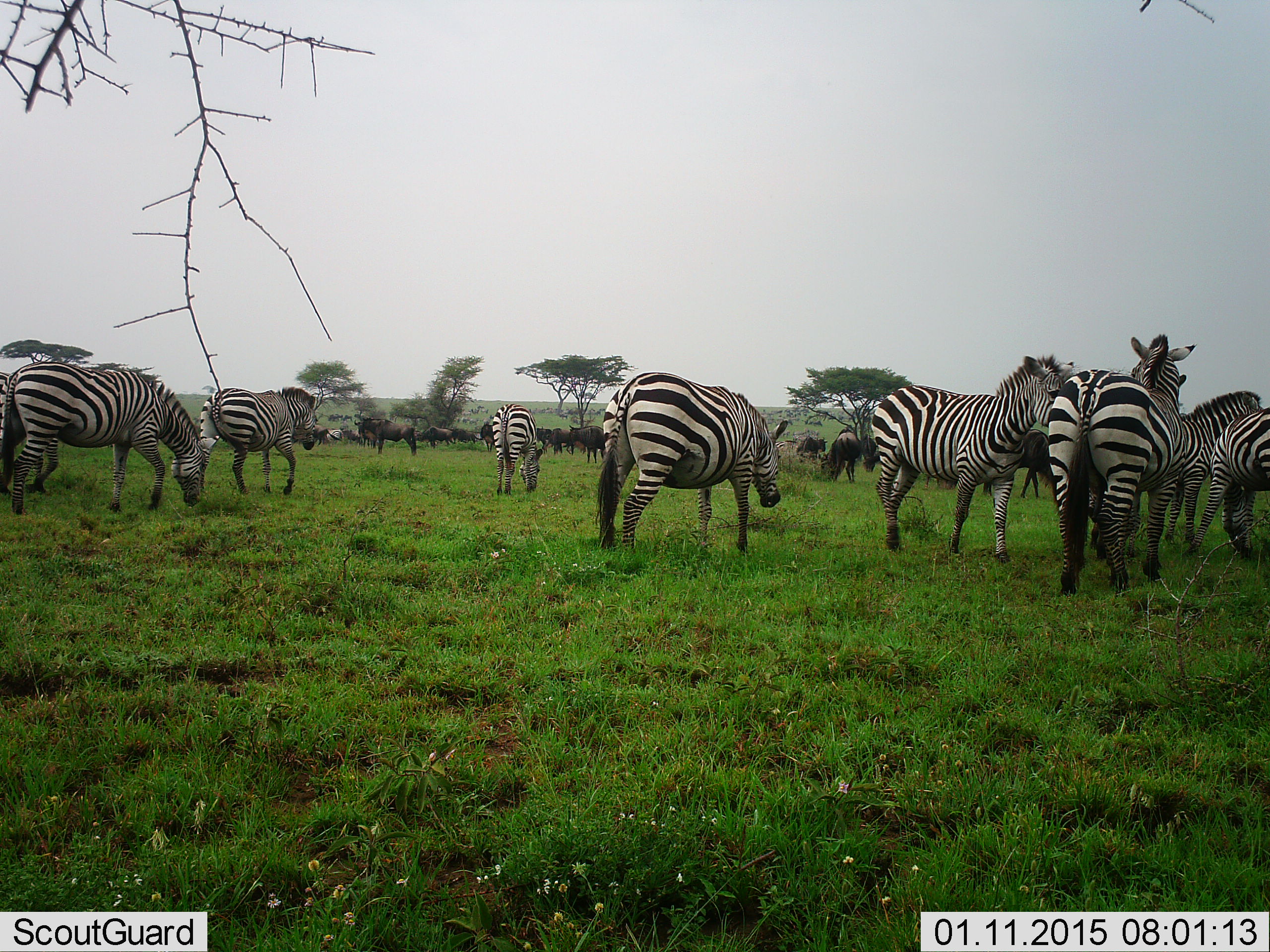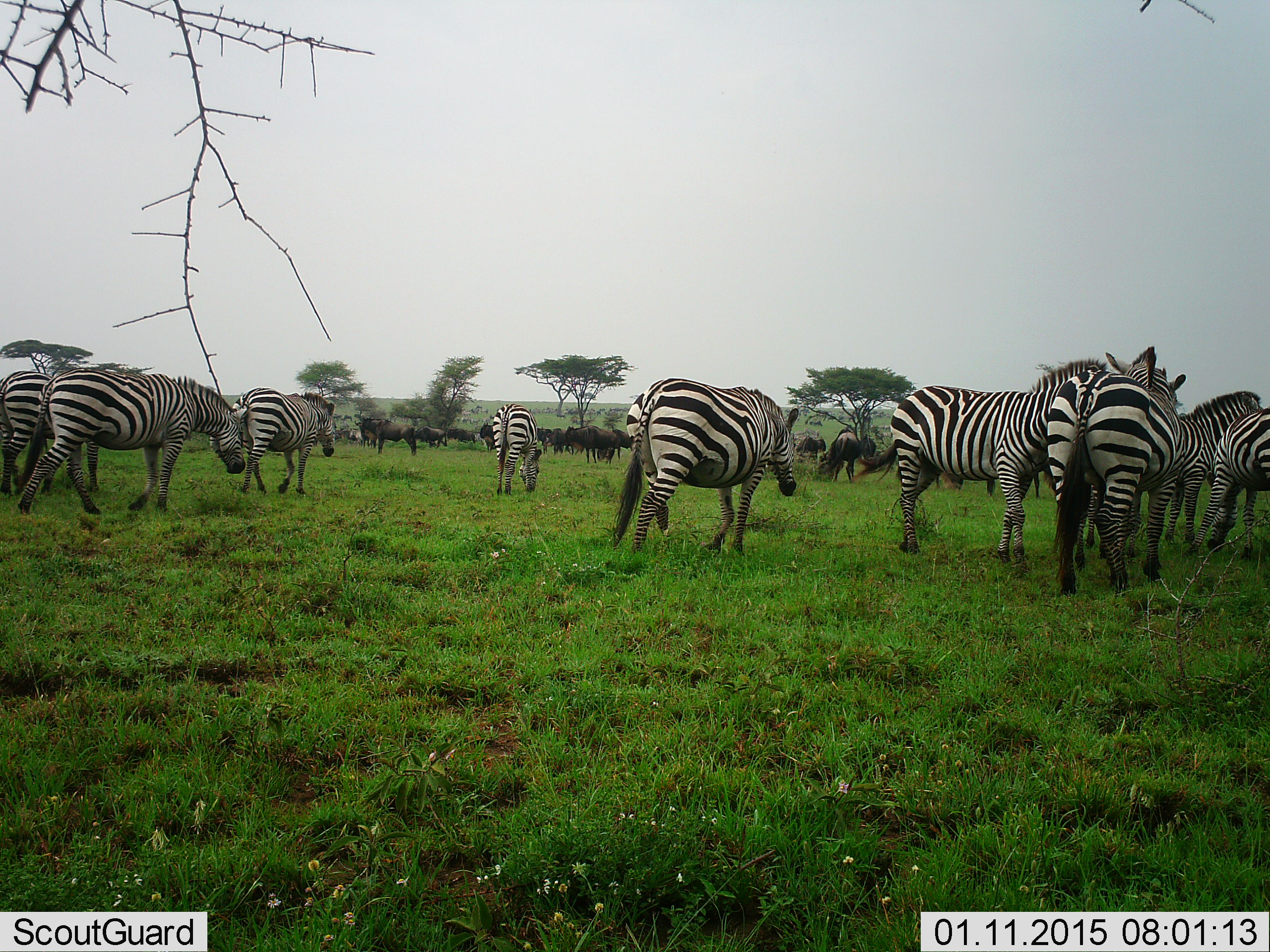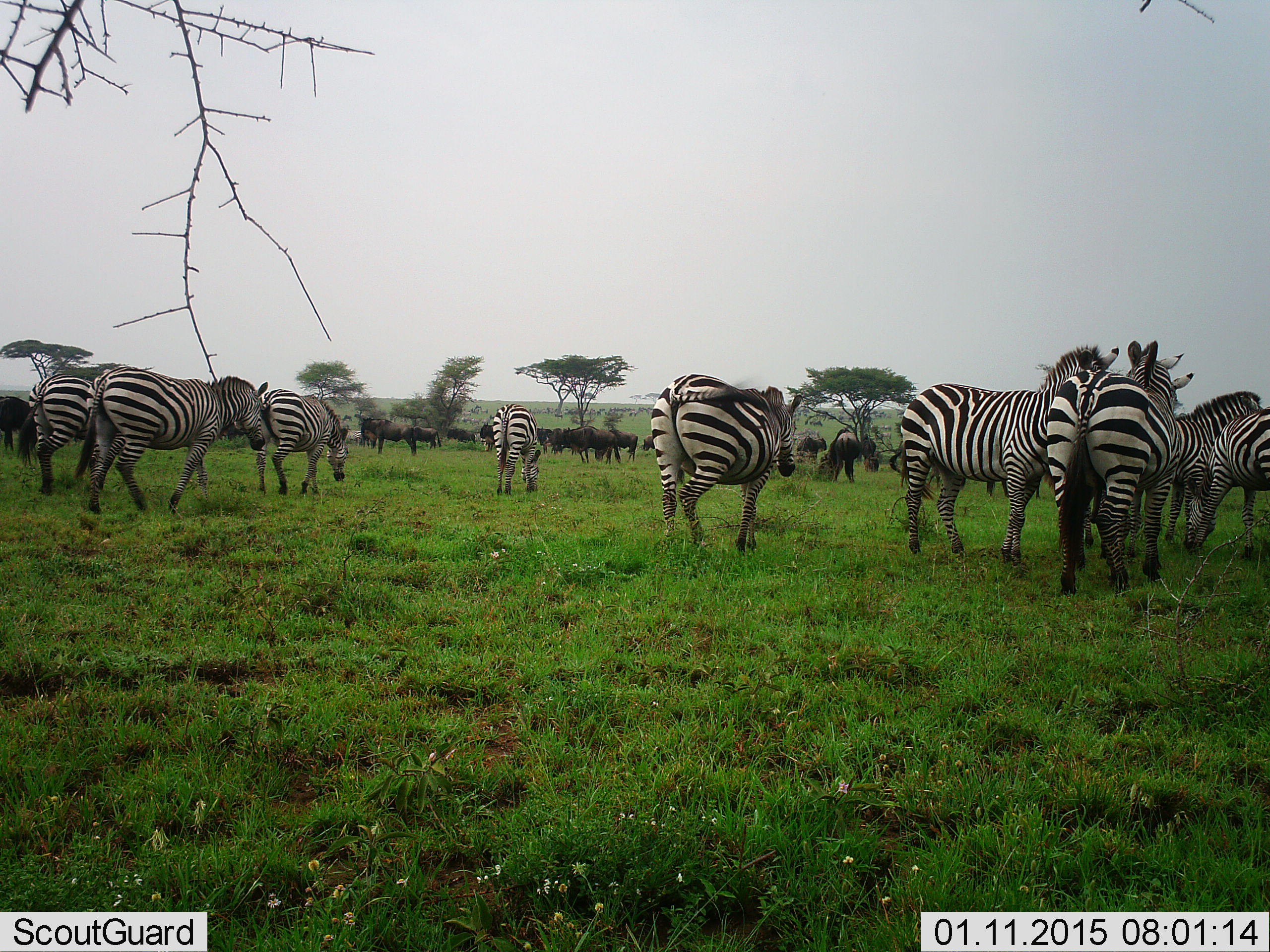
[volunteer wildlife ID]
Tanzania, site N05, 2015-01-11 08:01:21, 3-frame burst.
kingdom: Animalia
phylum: Chordata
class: Mammalia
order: Artiodactyla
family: Bovidae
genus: Connochaetes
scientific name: Connochaetes taurinus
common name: blue wildebeest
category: wildebeest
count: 11-50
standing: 70%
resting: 0%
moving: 40%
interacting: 0%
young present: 0%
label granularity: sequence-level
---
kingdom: Animalia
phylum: Chordata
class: Mammalia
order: Perissodactyla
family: Equidae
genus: Equus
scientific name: Equus quagga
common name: plains zebra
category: zebra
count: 10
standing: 67%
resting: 17%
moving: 75%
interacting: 8%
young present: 0%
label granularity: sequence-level